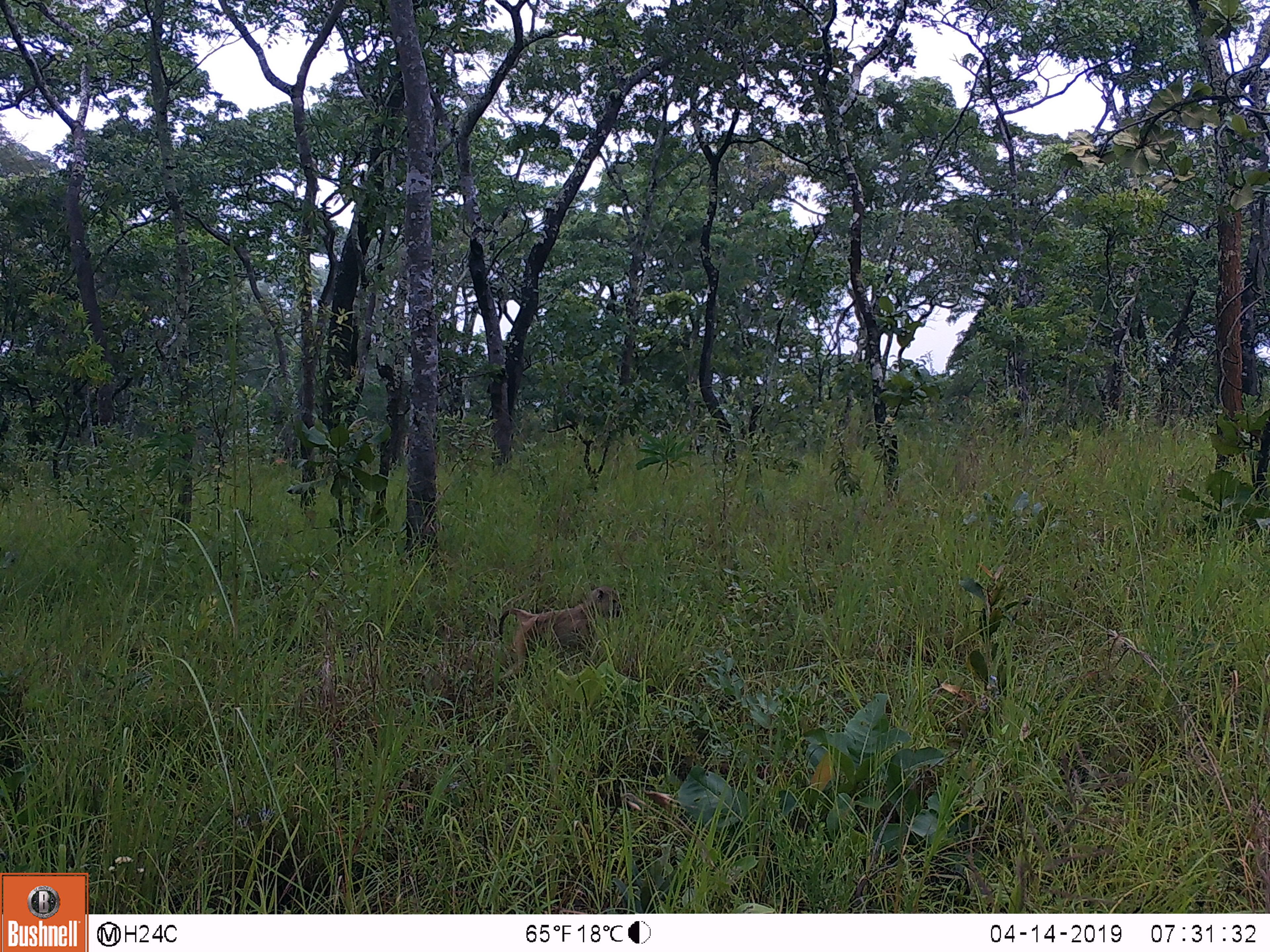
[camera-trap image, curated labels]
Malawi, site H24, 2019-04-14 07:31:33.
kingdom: Animalia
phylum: Chordata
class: Mammalia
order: Primates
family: Cercopithecidae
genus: Papio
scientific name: Papio cynocephalus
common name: yellow baboon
Yellow baboon (Papio cynocephalus), count 1.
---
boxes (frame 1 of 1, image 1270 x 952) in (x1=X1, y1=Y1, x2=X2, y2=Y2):
yellow baboon: (x1=480, y1=587, x2=622, y2=685)